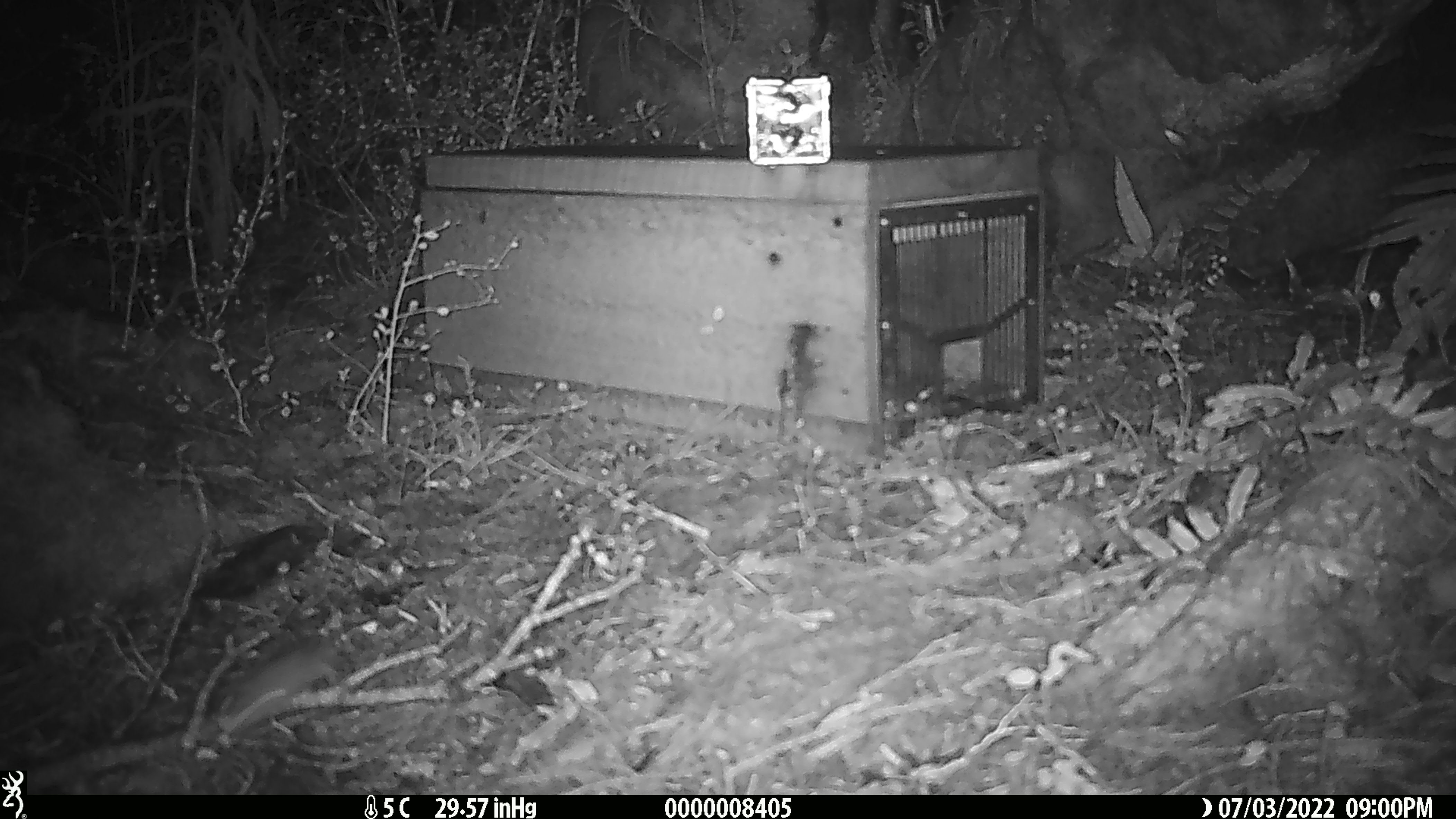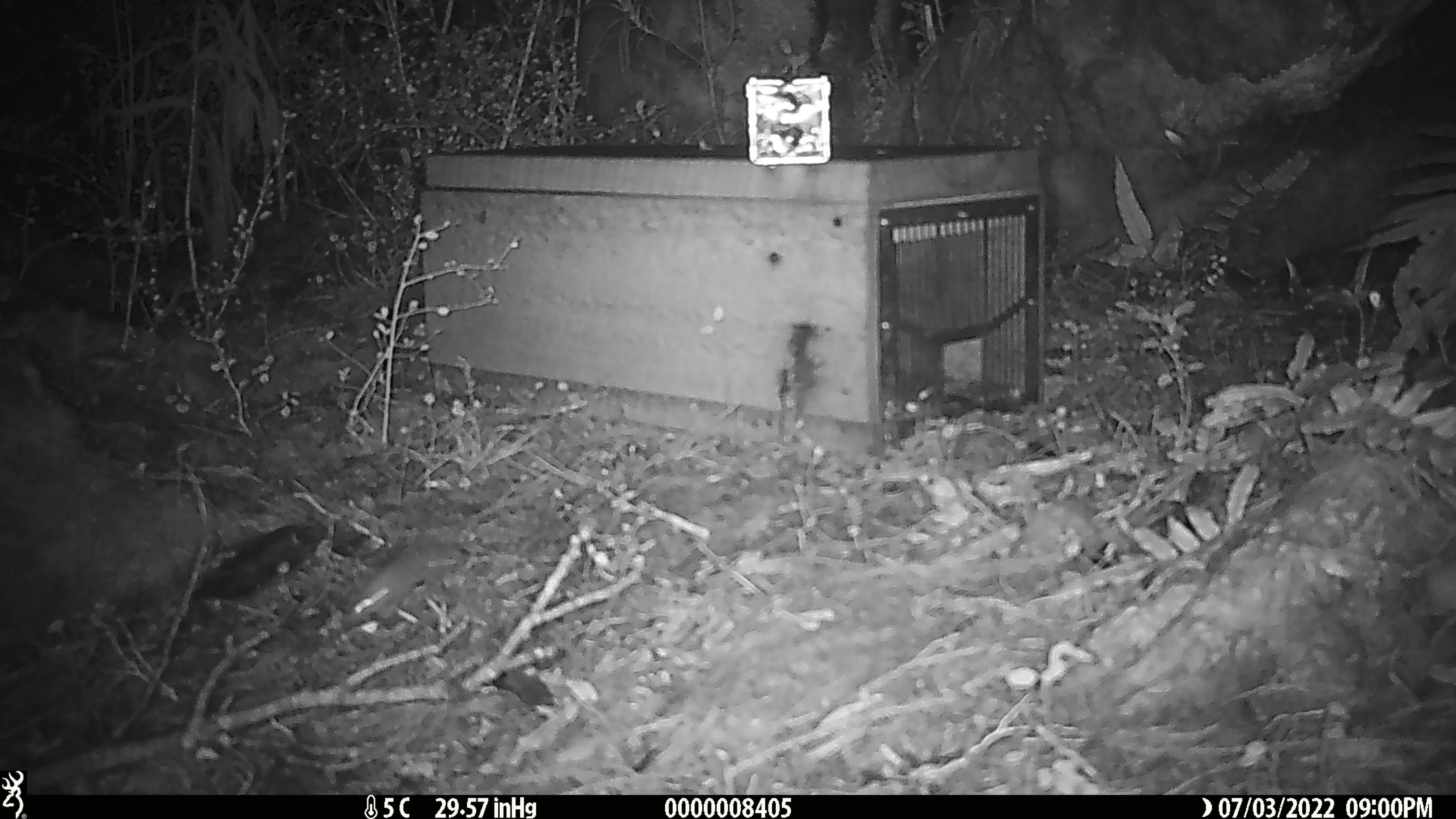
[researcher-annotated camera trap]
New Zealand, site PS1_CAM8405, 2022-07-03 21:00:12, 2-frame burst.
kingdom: Animalia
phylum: Chordata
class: Mammalia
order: Rodentia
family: Muridae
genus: Mus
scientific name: Mus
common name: mouse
Mouse (Mus).